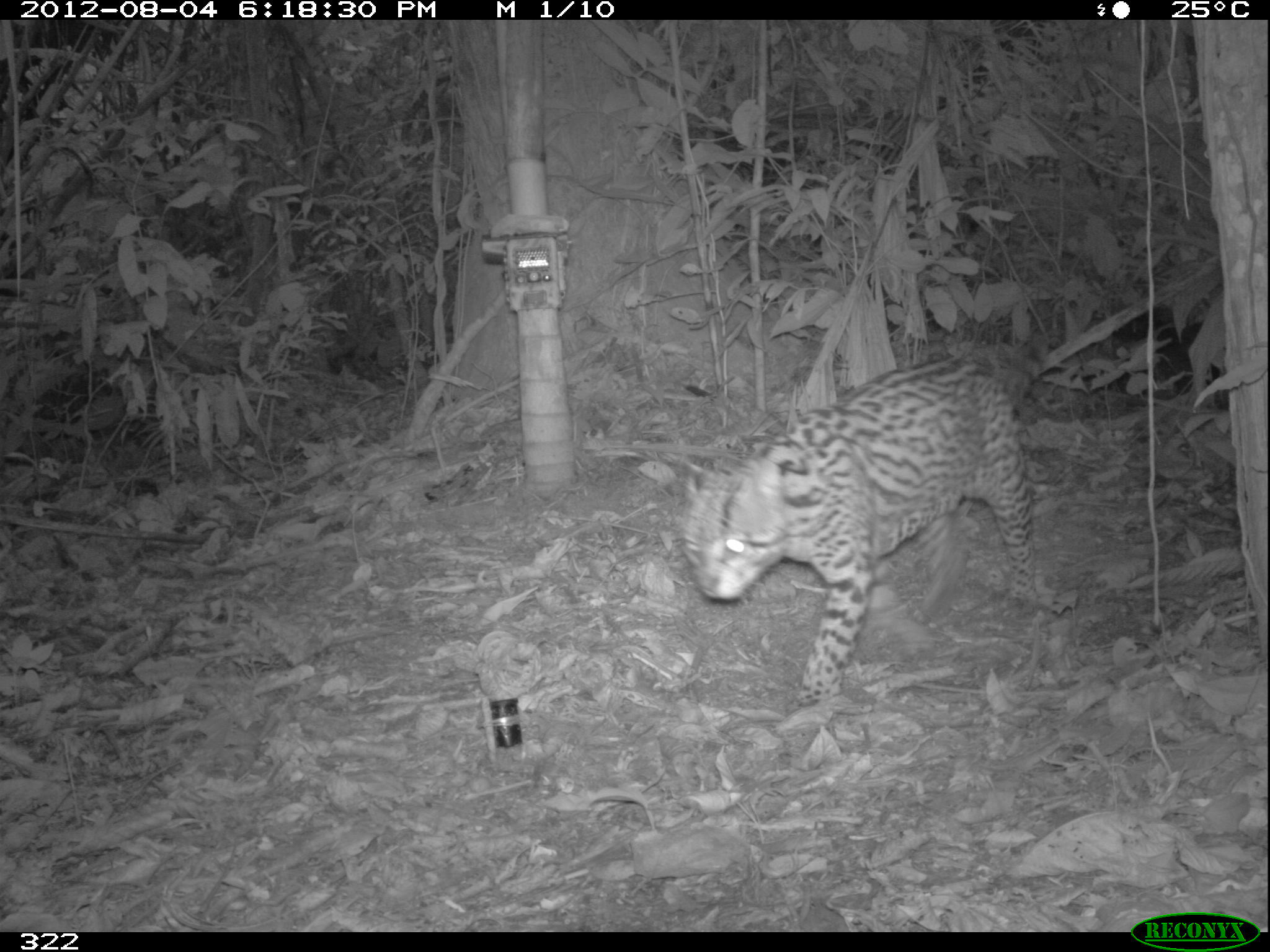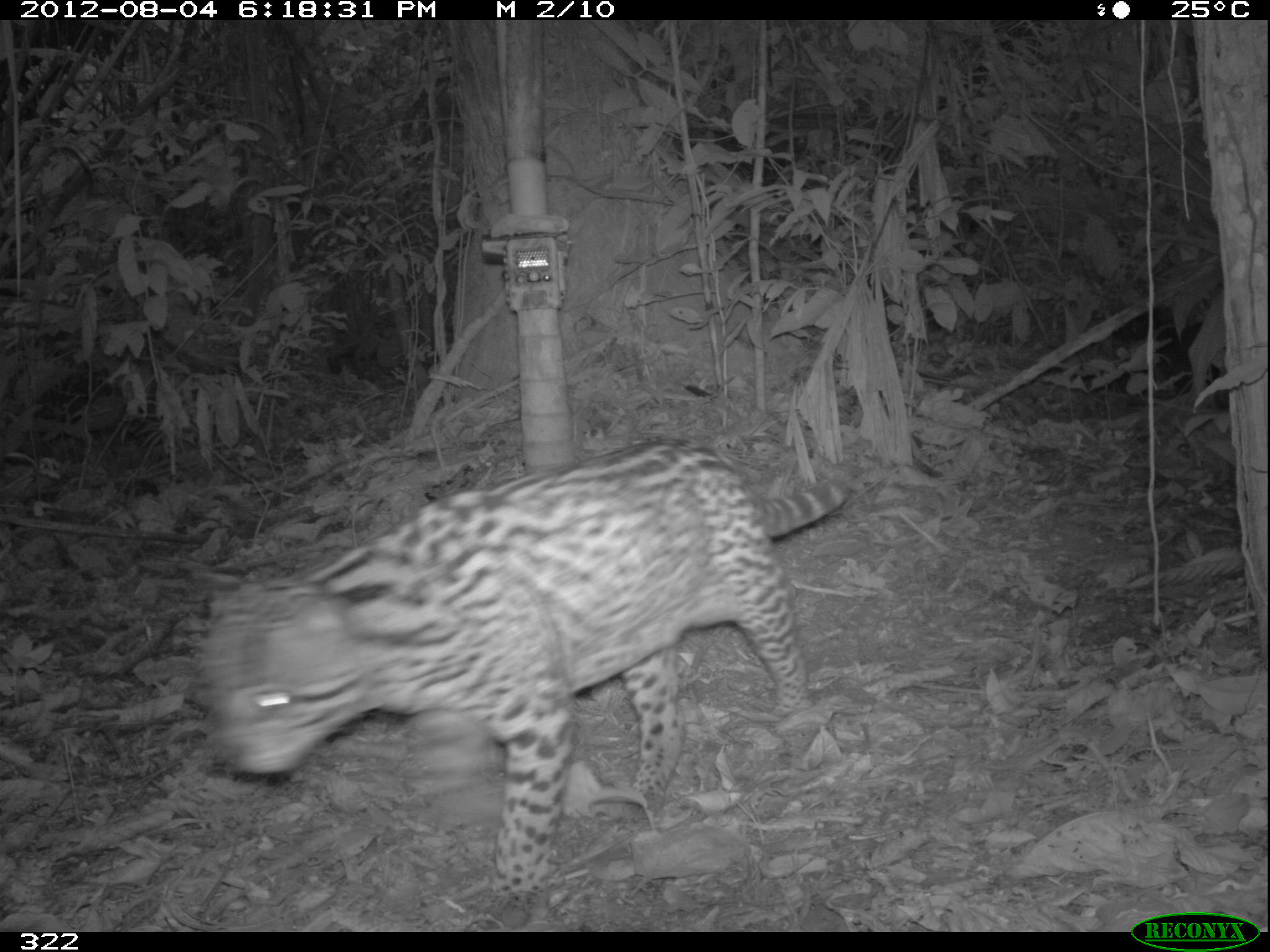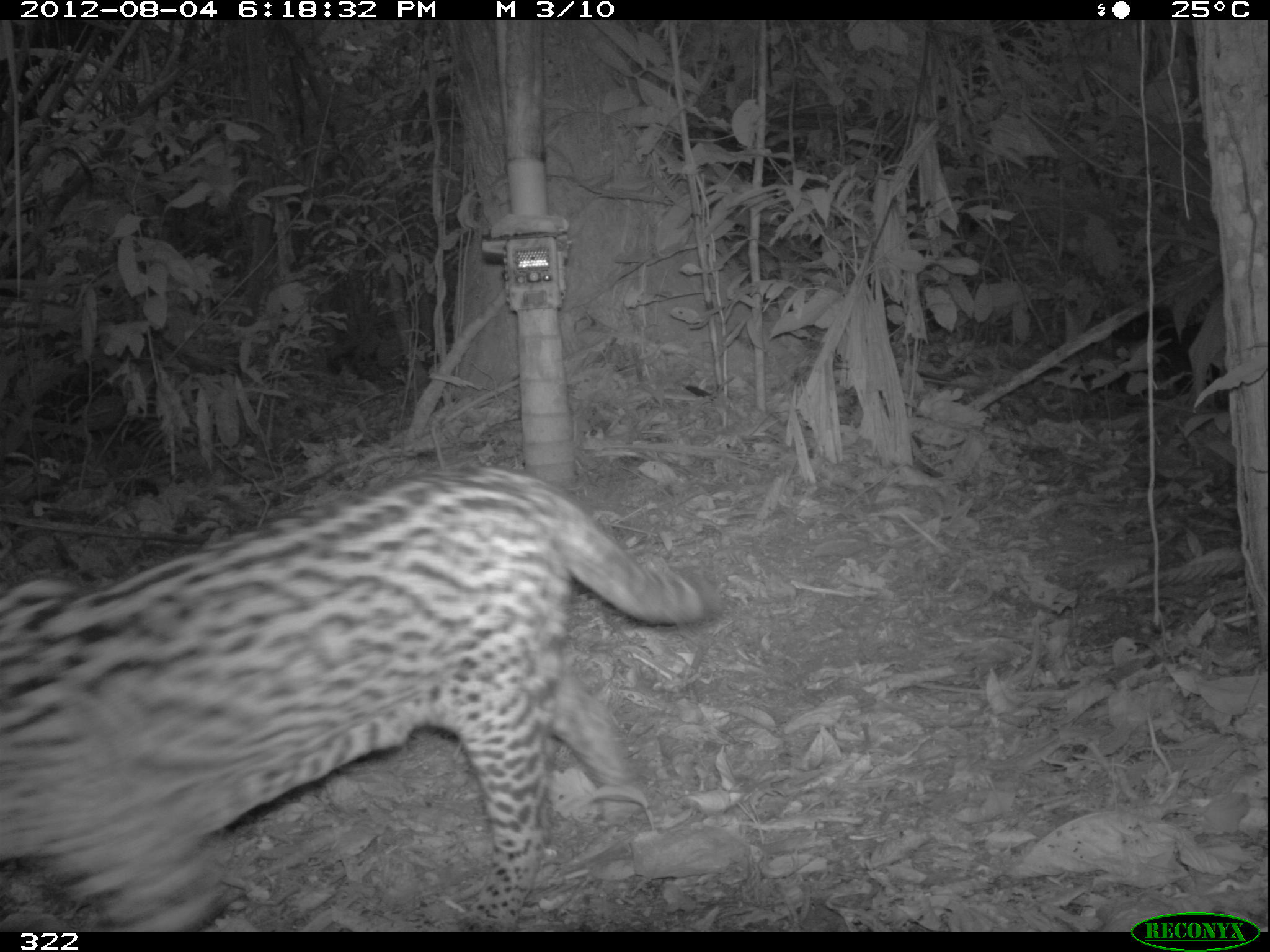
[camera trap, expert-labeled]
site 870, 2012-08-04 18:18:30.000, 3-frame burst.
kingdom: Animalia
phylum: Chordata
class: Mammalia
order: Carnivora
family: Felidae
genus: Leopardus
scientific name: Leopardus pardalis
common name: ocelot